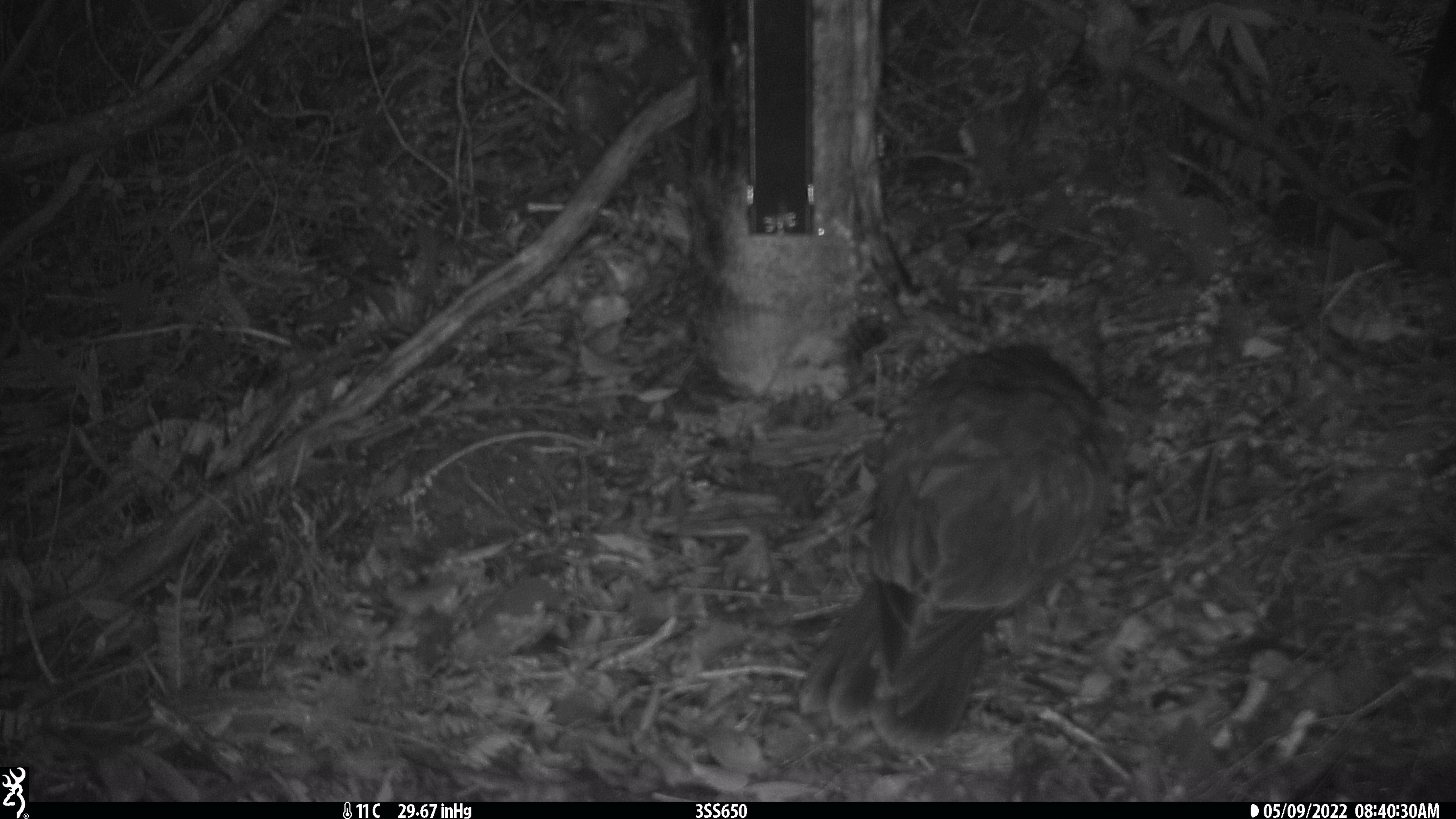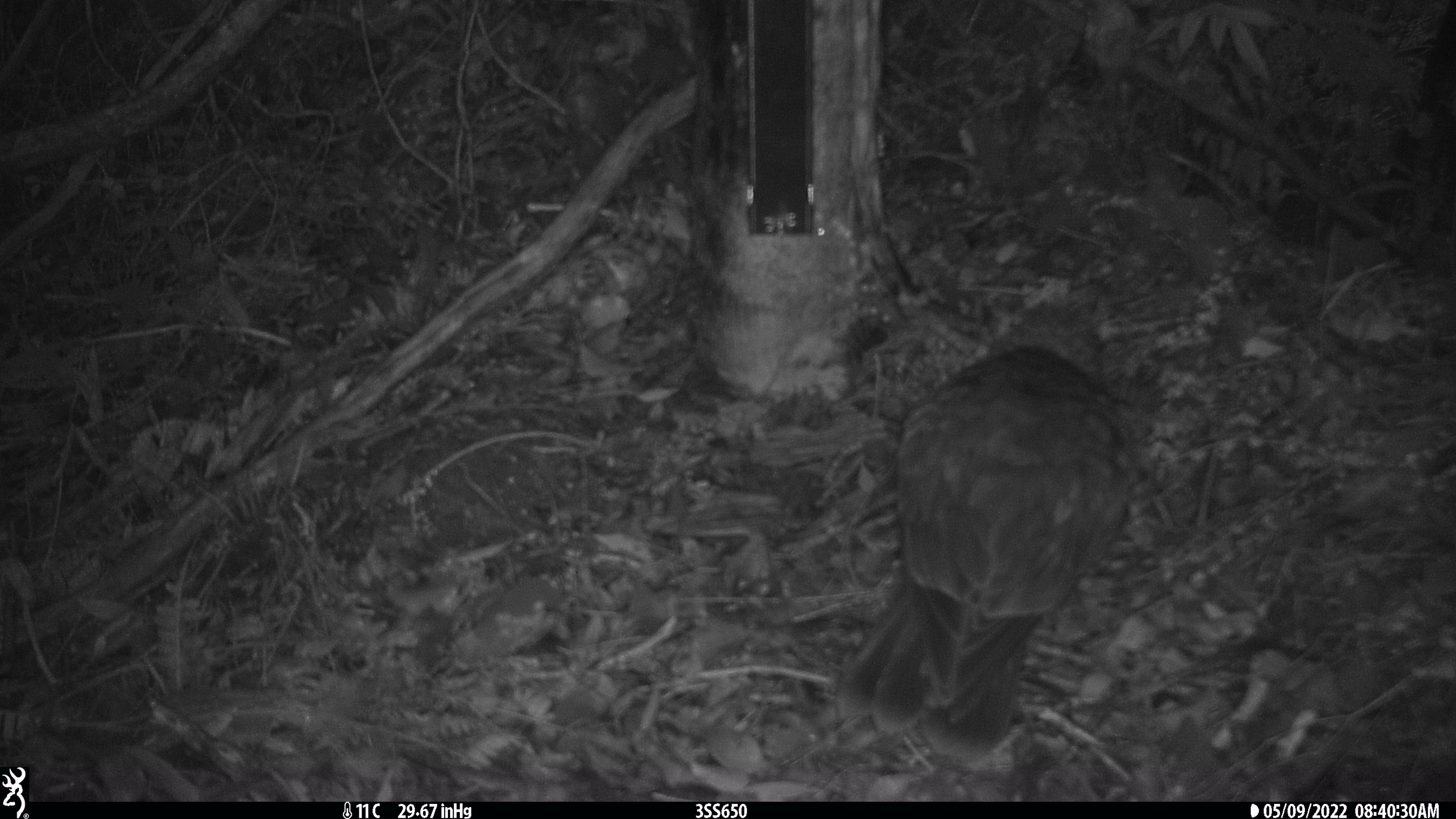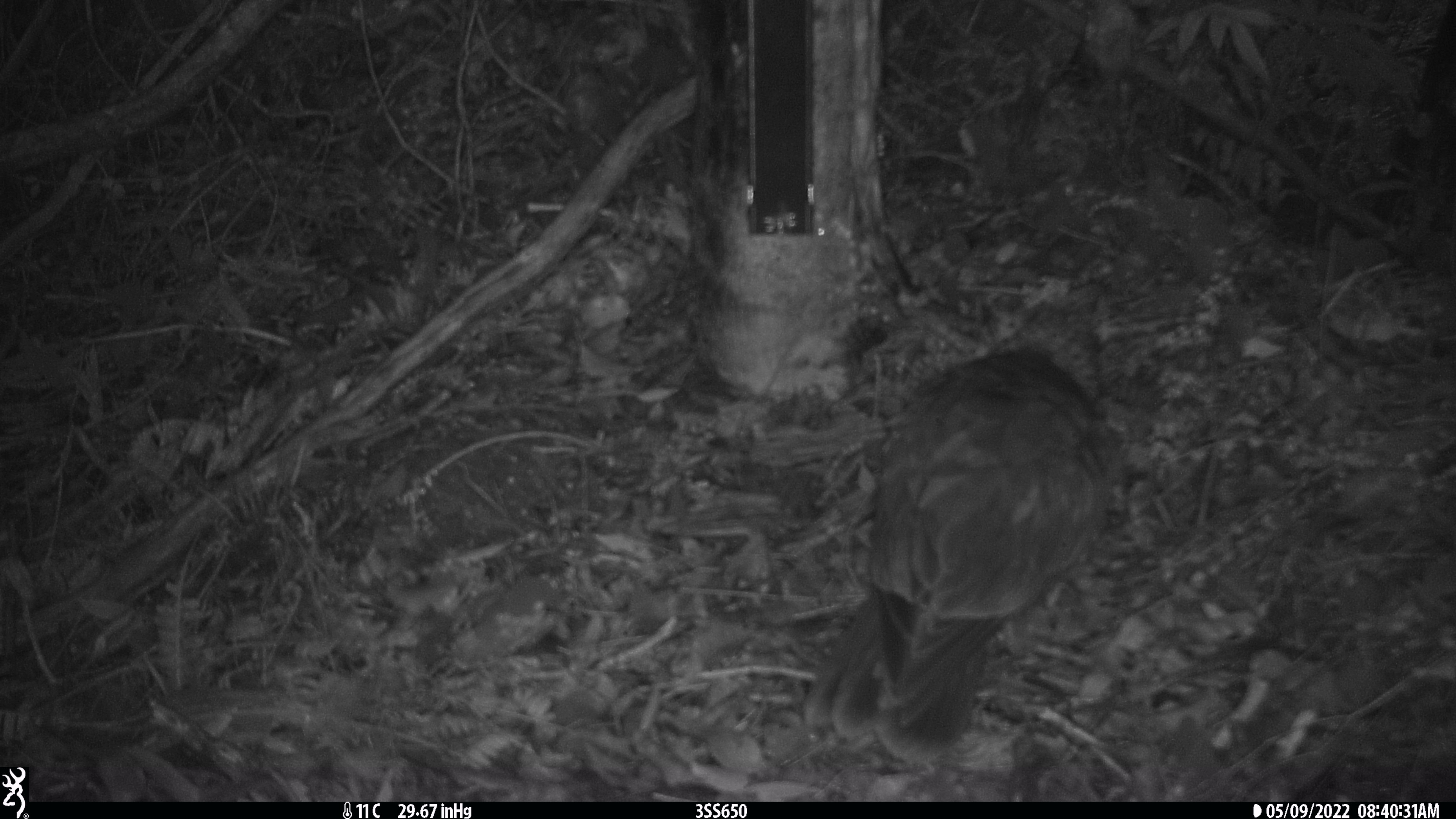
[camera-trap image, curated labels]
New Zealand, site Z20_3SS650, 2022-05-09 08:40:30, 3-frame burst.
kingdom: Animalia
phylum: Chordata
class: Aves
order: Psittaciformes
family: Strigopidae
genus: Nestor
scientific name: Nestor notabilis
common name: kea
Kea (Nestor notabilis).